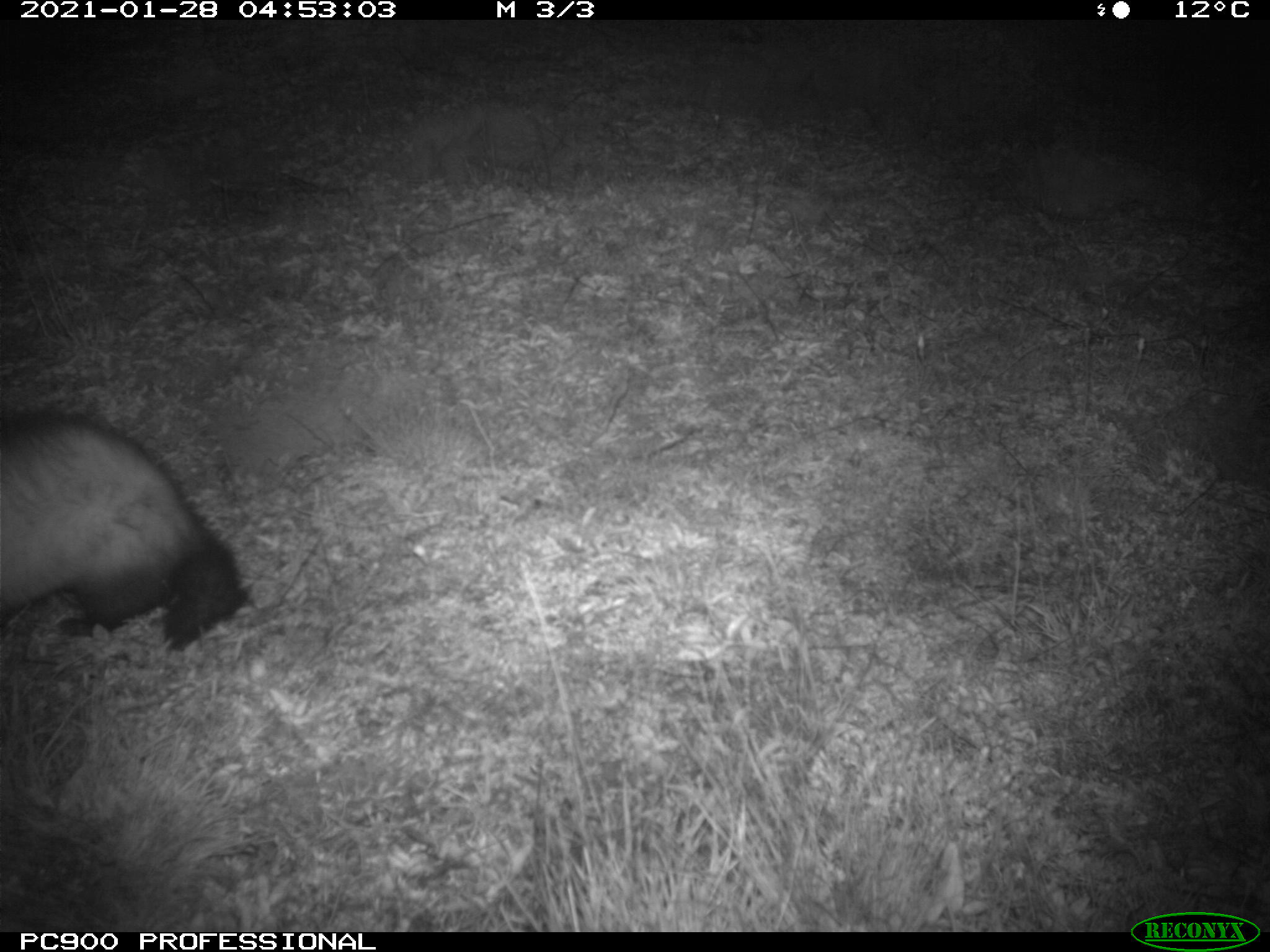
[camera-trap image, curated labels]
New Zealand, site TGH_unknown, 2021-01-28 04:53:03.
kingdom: Animalia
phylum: Chordata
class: Mammalia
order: Carnivora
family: Mustelidae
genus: Mustela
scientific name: Mustela furo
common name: ferret